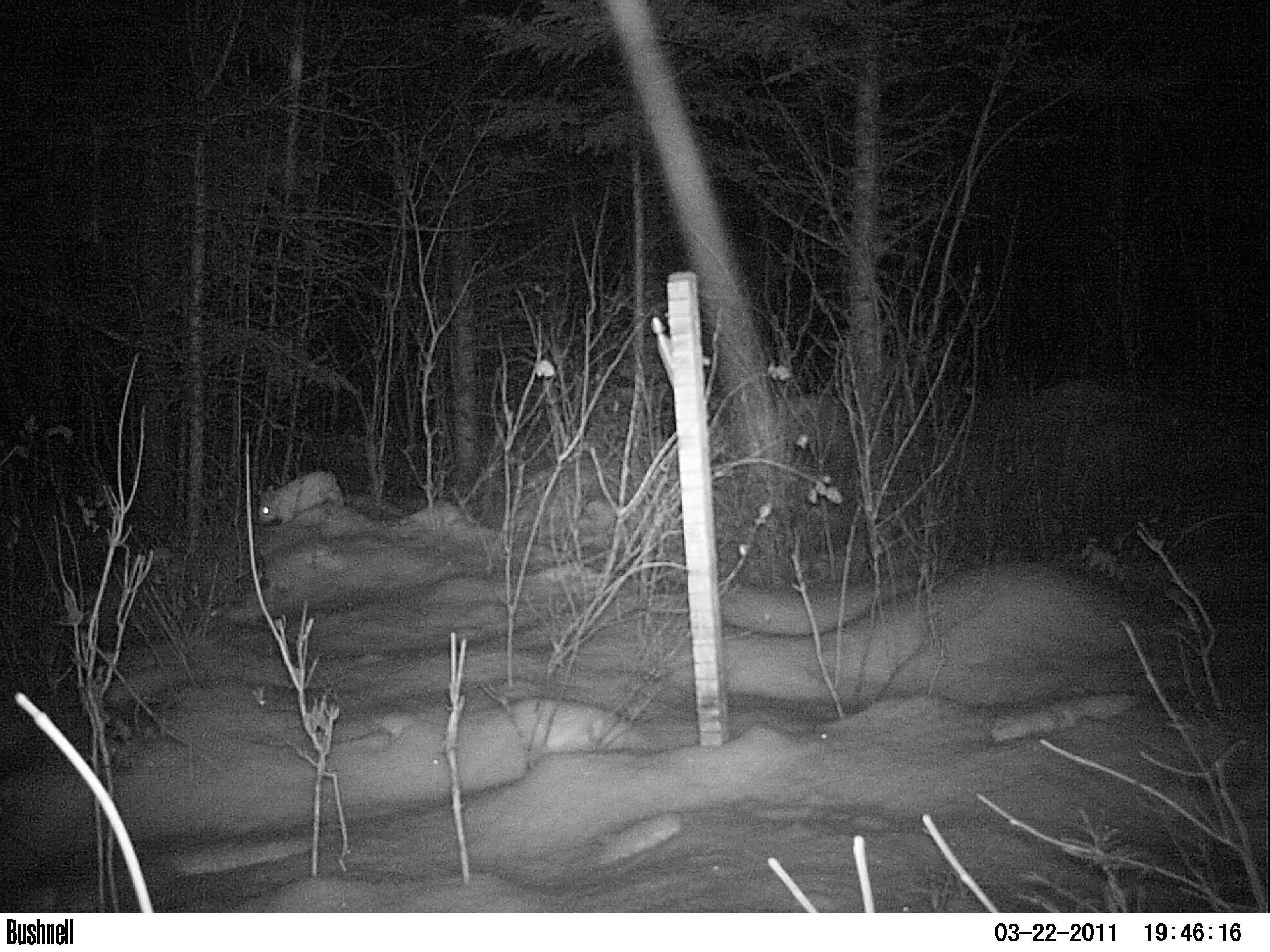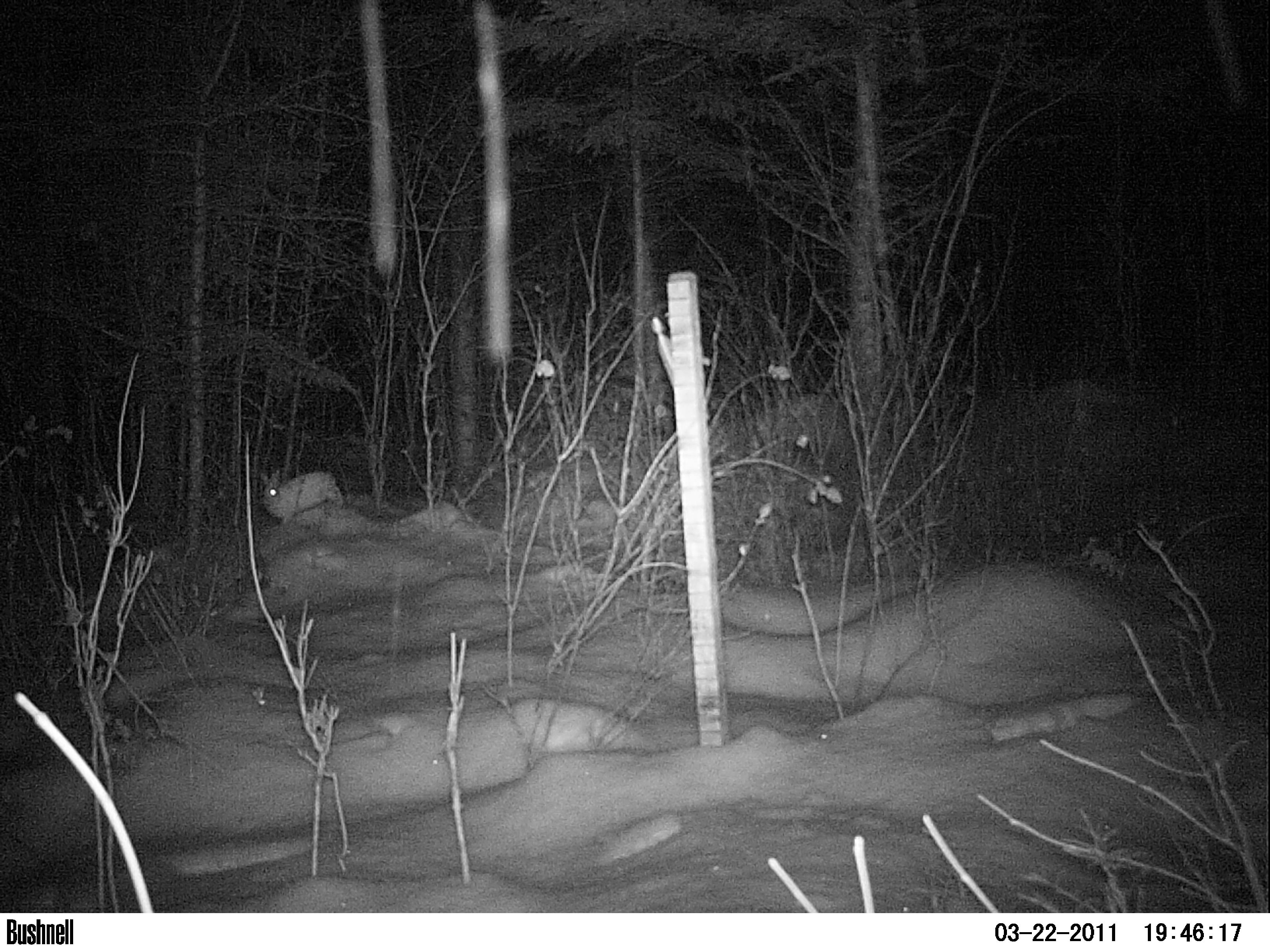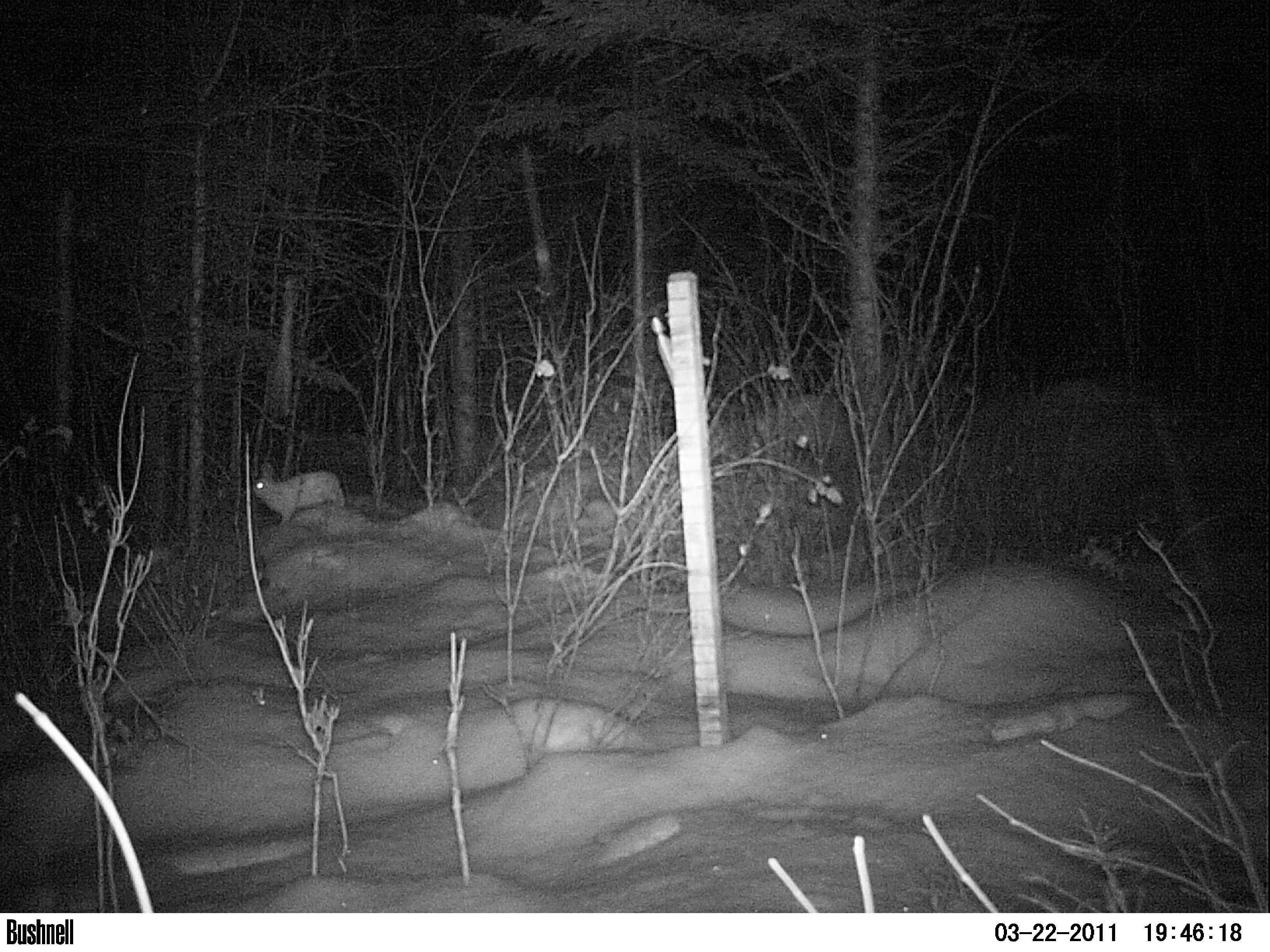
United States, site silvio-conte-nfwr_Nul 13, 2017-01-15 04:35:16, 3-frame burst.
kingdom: Animalia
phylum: Chordata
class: Mammalia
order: Lagomorpha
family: Leporidae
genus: Lepus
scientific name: Lepus americanus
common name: snowshoe hare